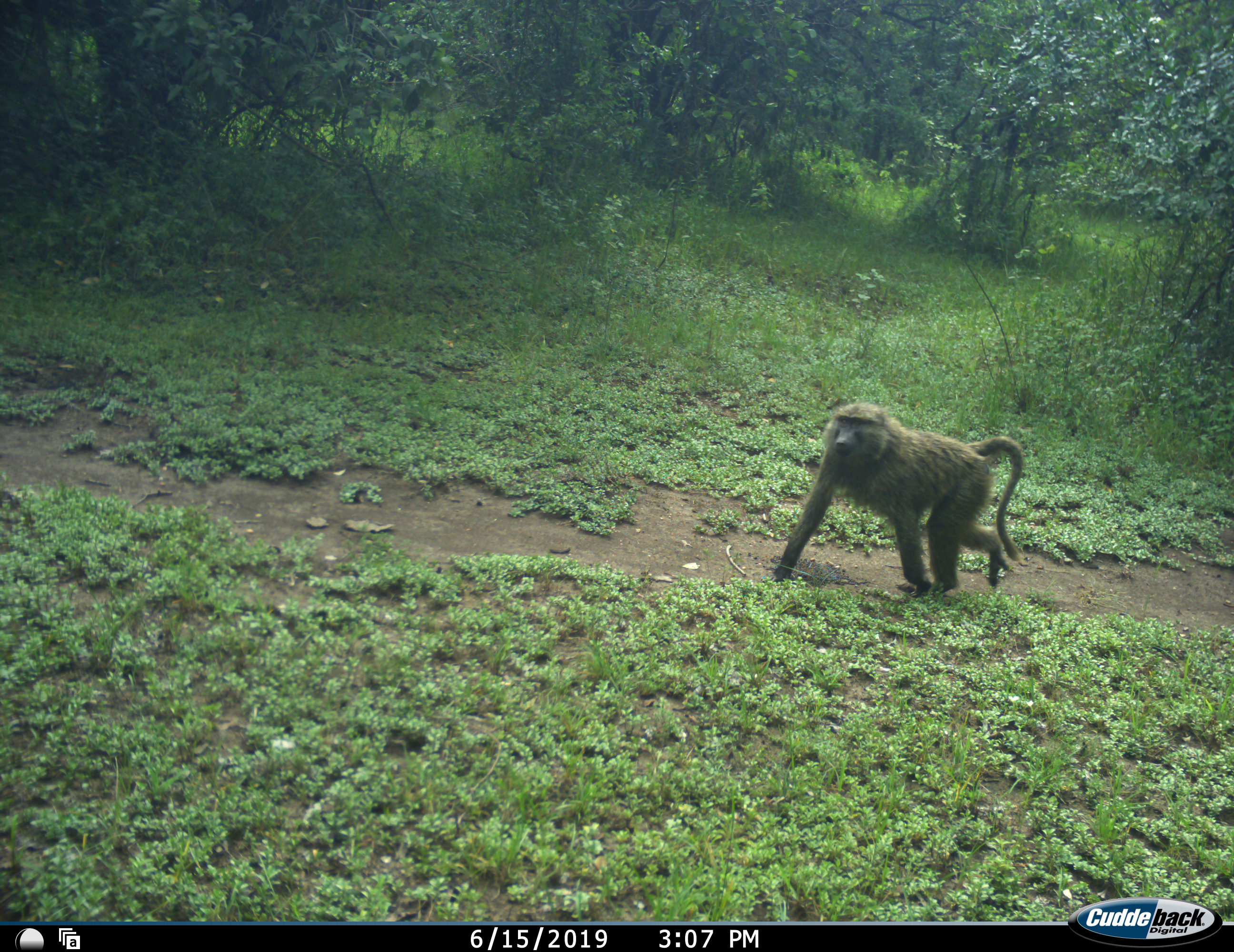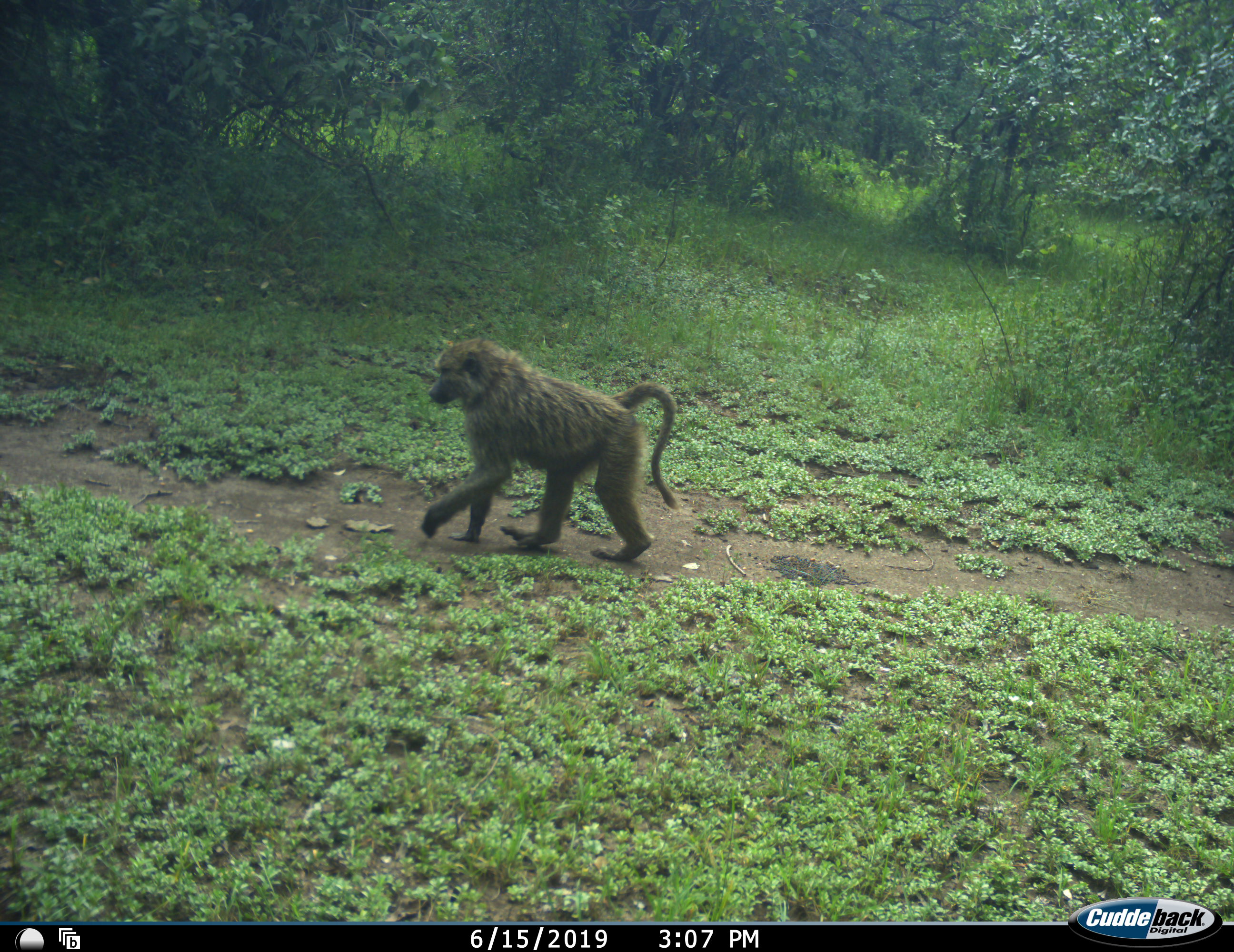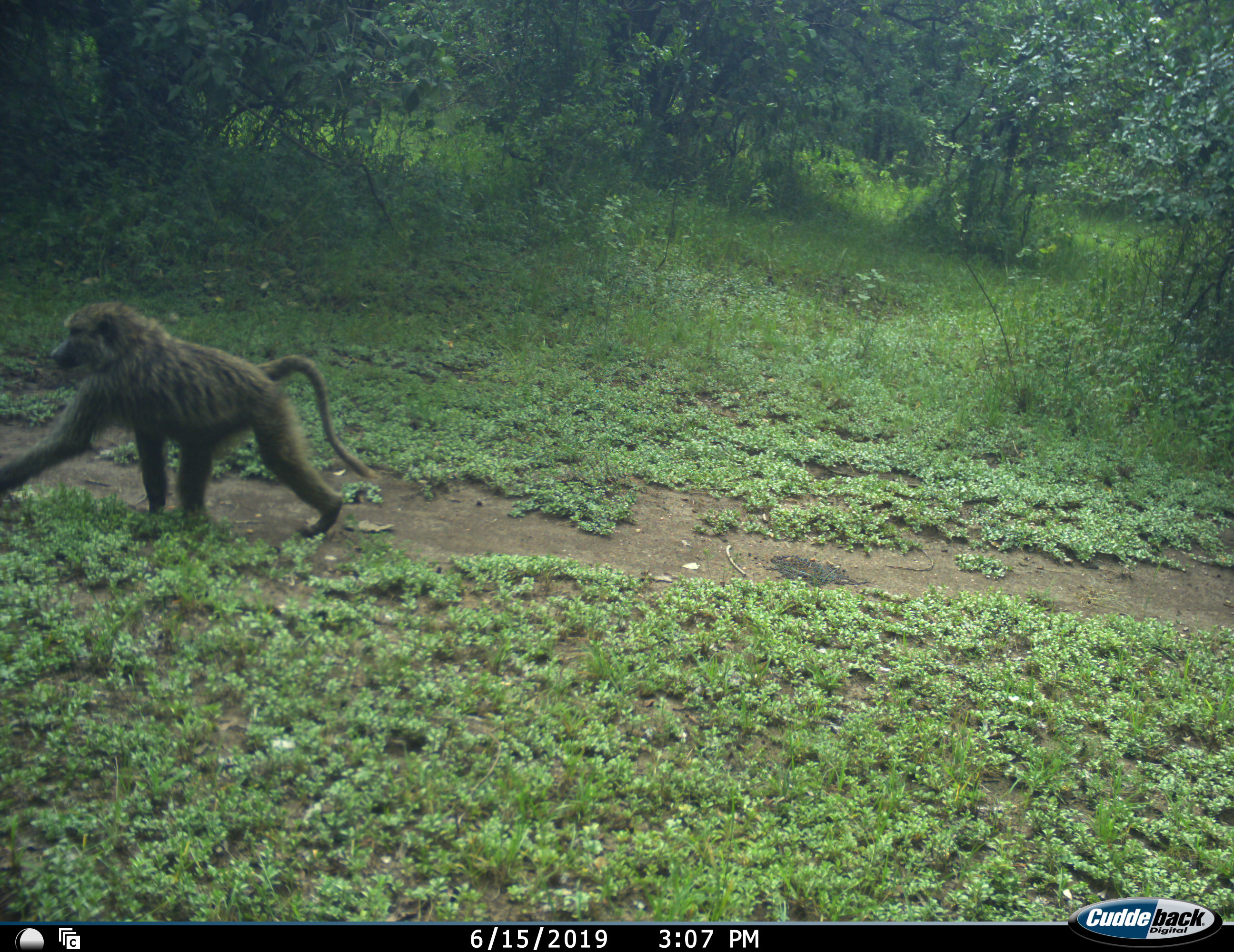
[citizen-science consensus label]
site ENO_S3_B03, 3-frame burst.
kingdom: Animalia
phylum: Chordata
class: Mammalia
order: Primates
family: Cercopithecidae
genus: Papio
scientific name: Papio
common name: baboon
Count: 1.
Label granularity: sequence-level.